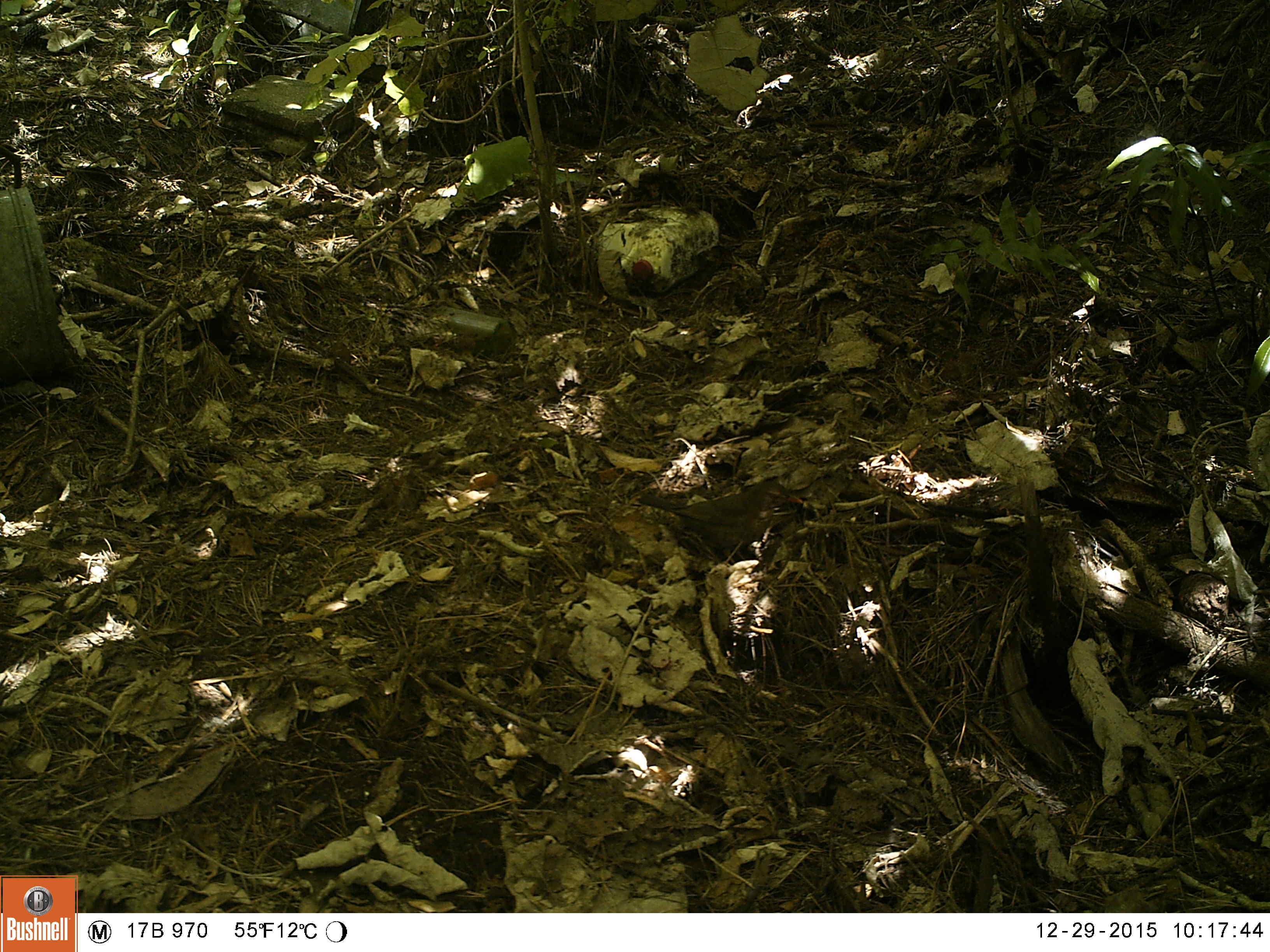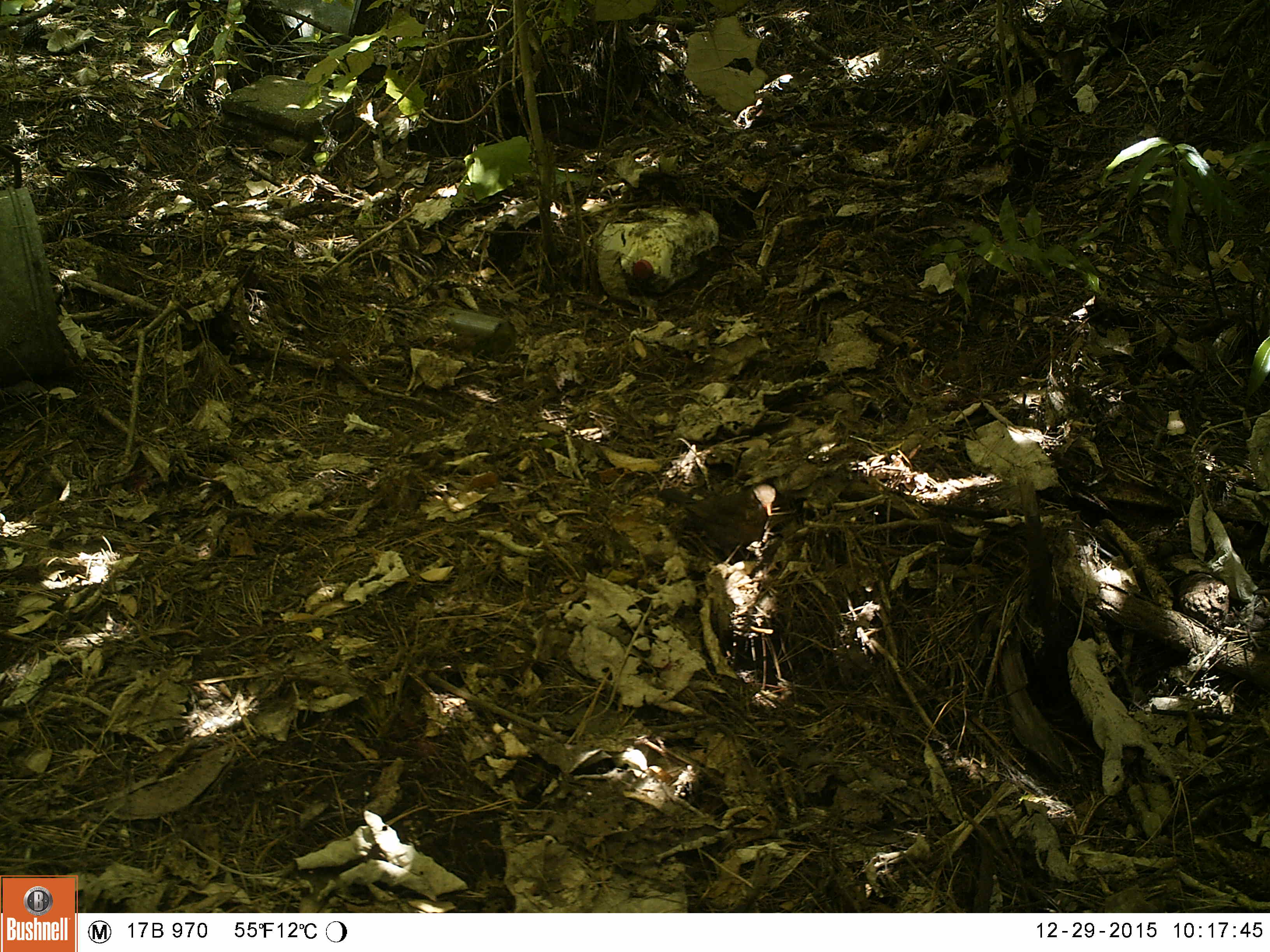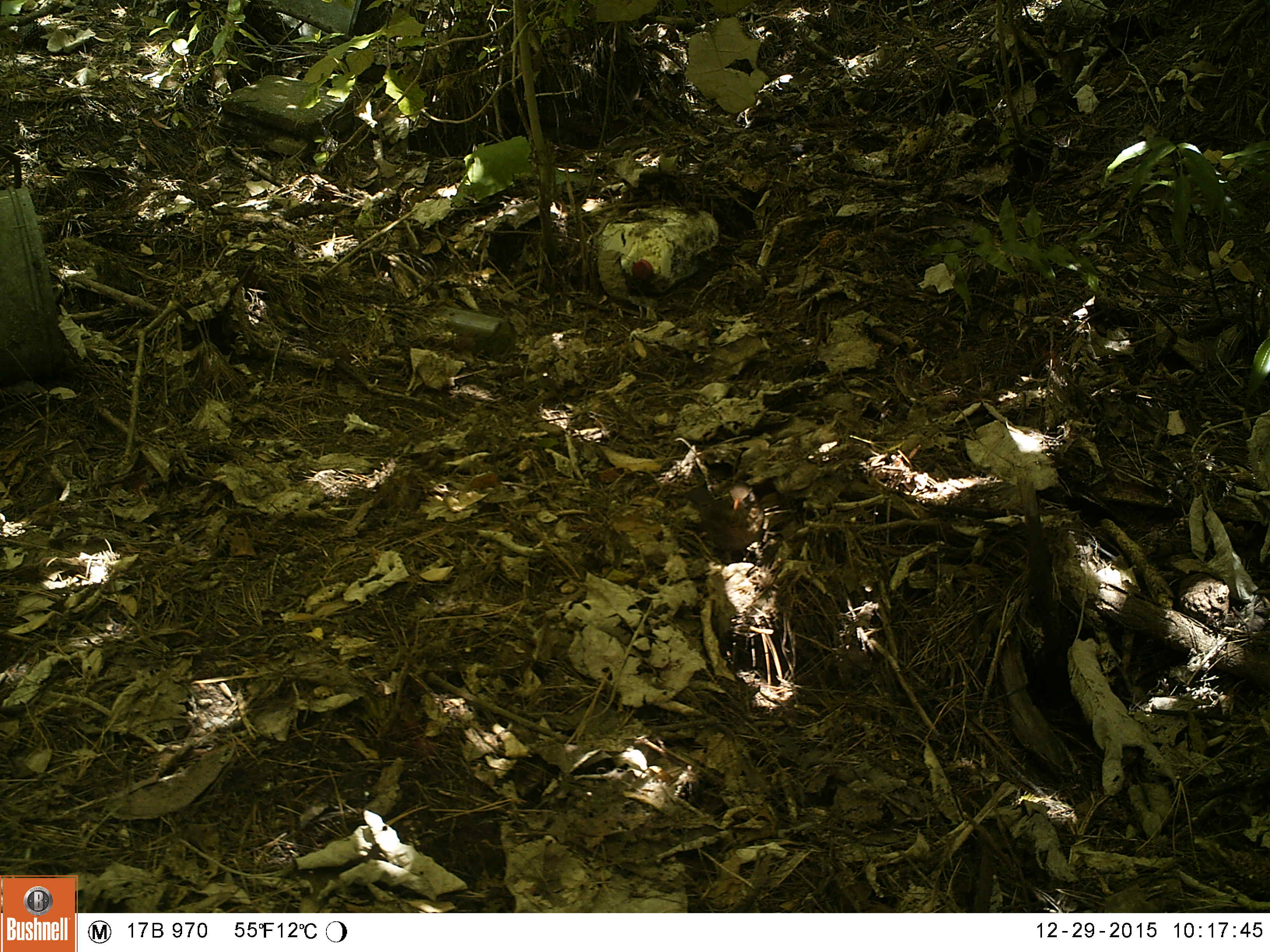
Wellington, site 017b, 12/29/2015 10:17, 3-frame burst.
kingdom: Animalia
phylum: Chordata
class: Aves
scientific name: Aves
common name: bird